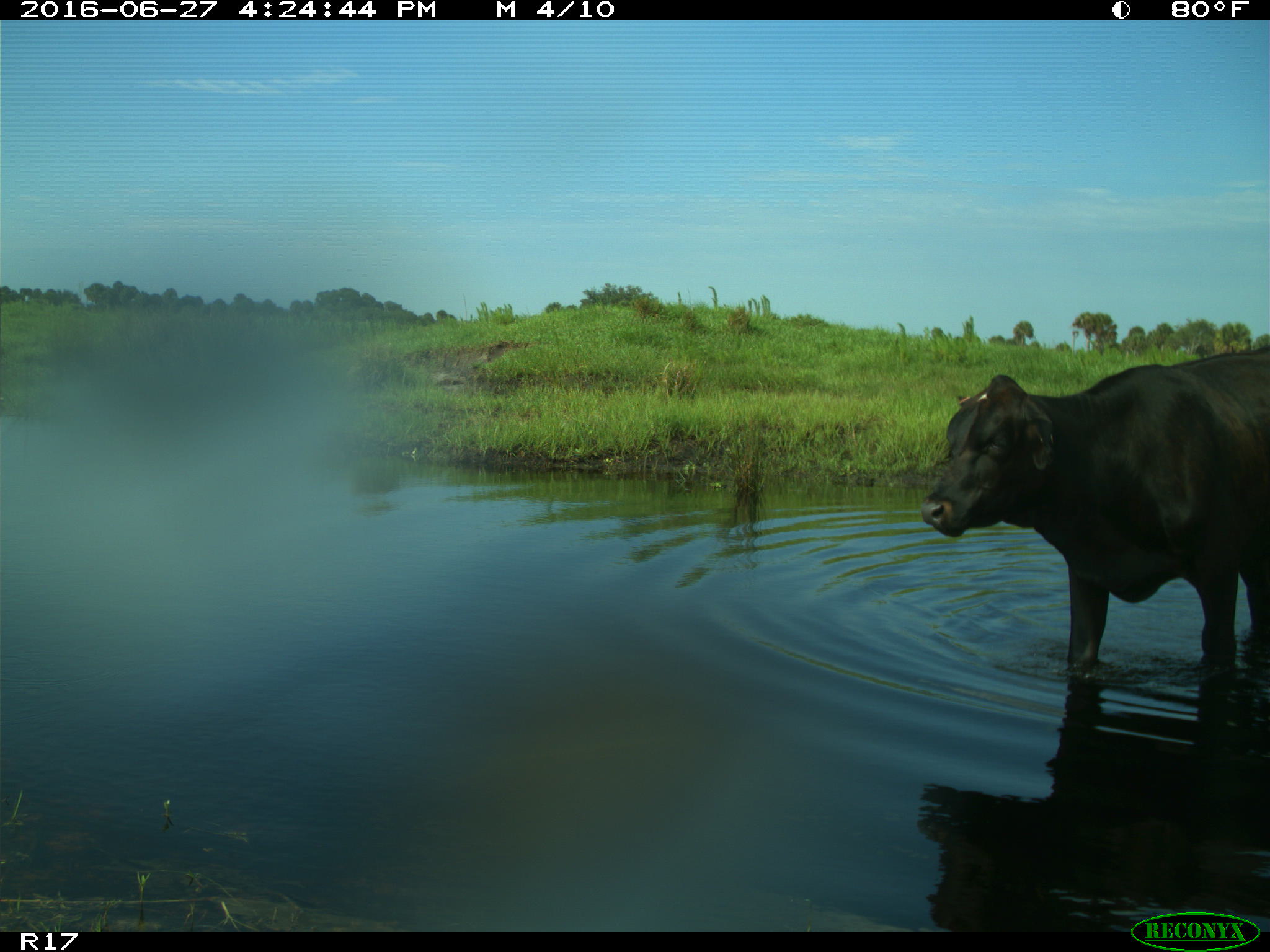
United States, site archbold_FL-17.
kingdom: Animalia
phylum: Chordata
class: Mammalia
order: Artiodactyla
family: Bovidae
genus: Bos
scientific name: Bos taurus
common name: domestic cow